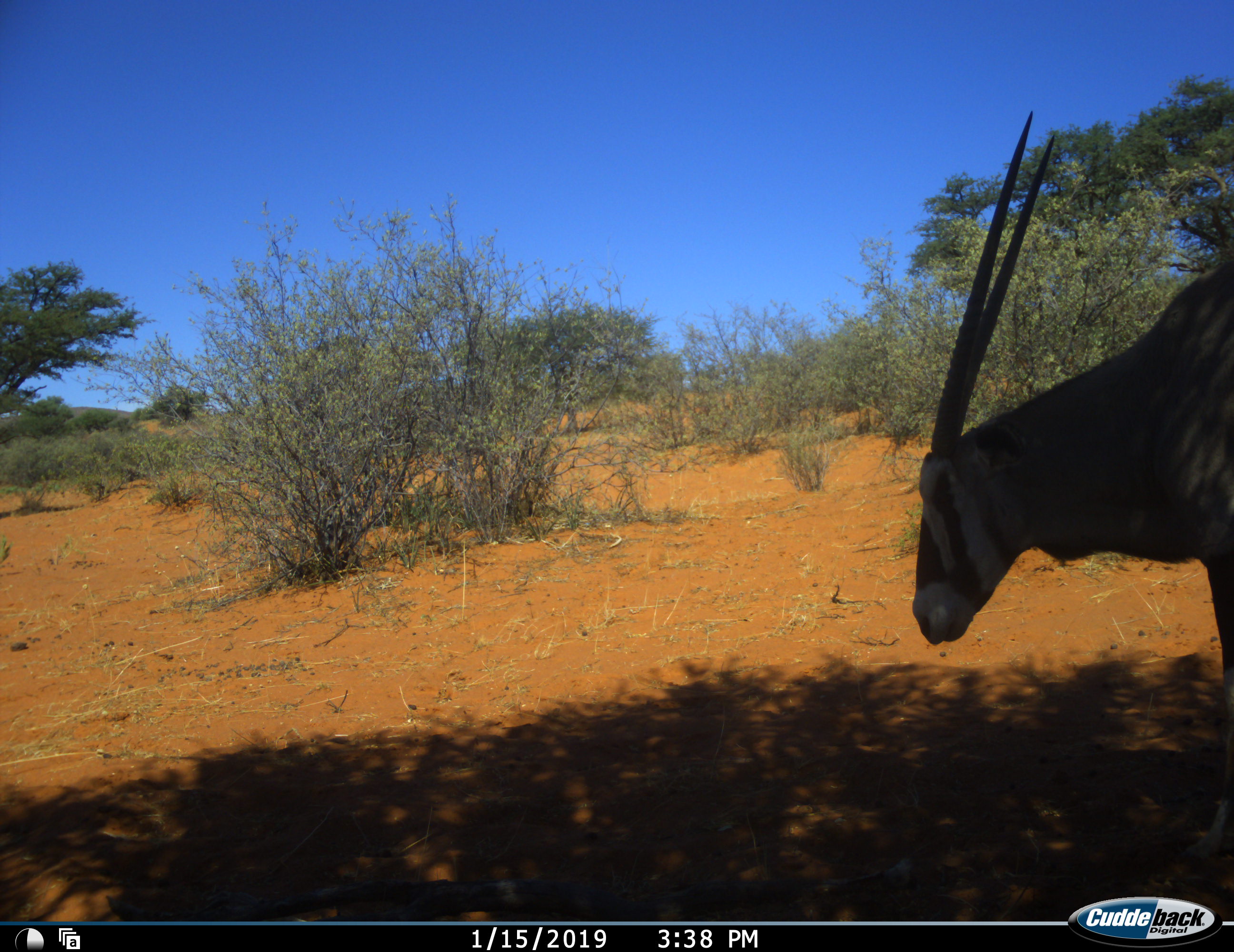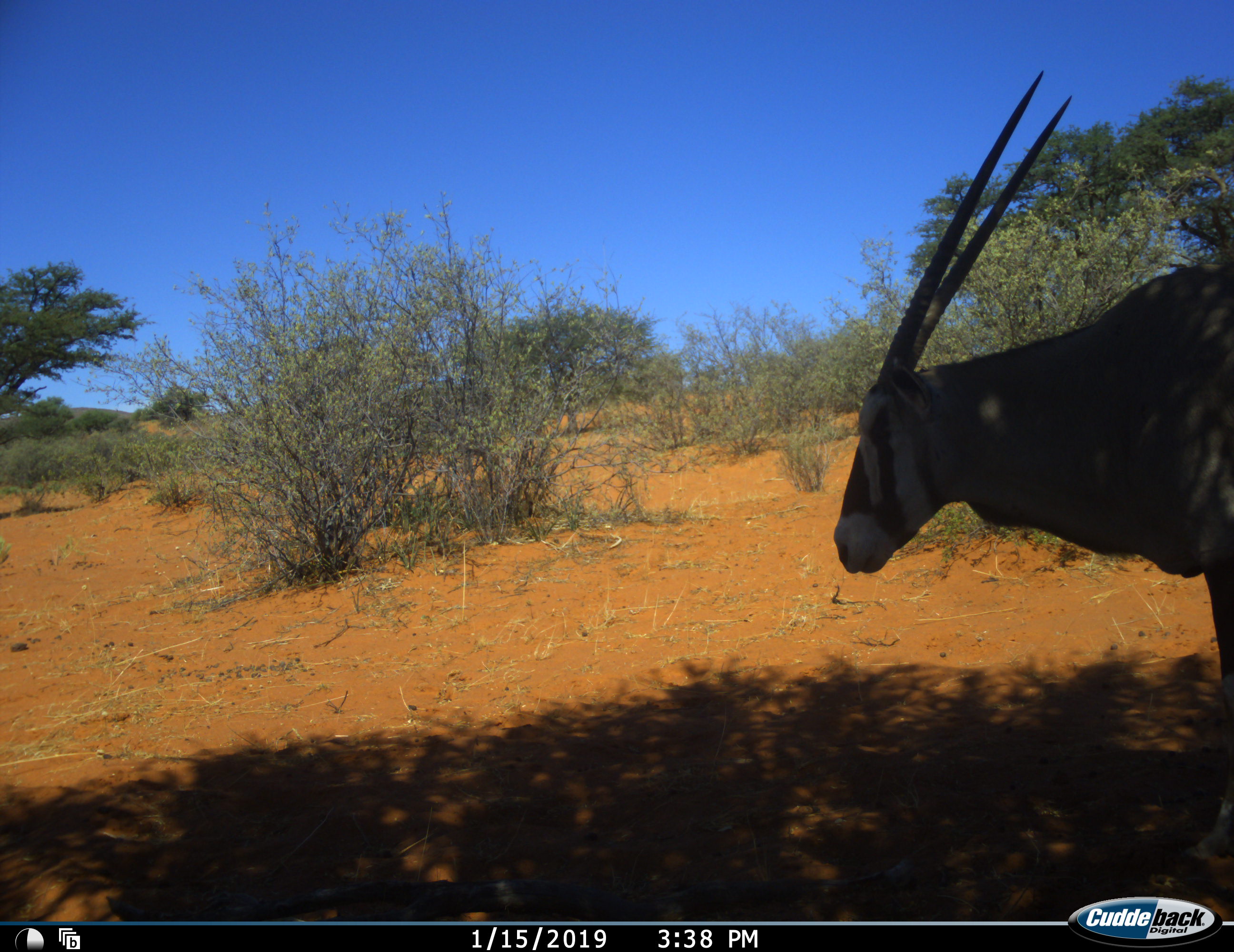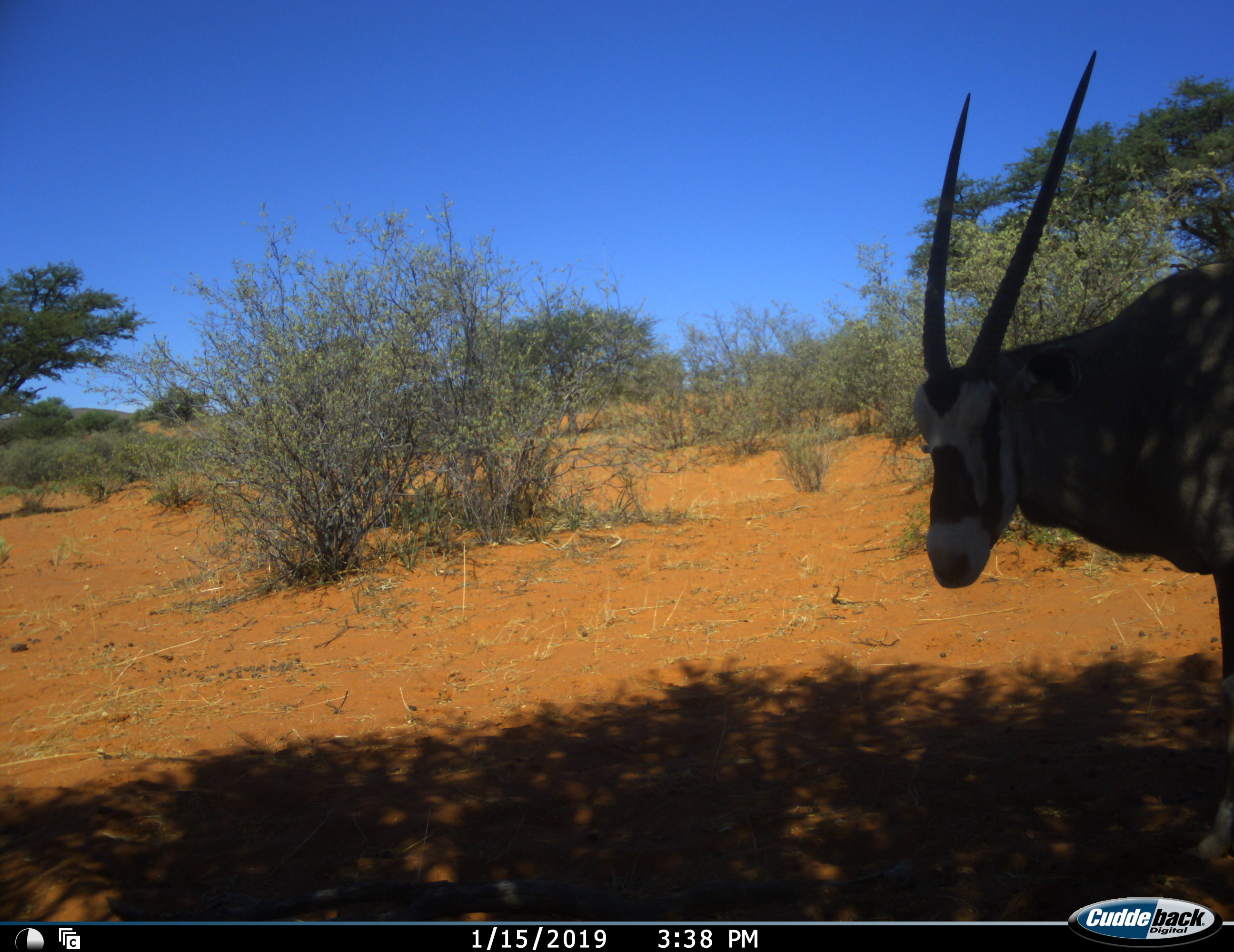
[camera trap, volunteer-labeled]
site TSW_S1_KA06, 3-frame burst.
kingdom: Animalia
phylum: Chordata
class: Mammalia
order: Artiodactyla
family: Bovidae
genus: Oryx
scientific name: Oryx gazella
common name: gemsbok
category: oryx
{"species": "oryx (gemsbok) (Oryx gazella)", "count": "1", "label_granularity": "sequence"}